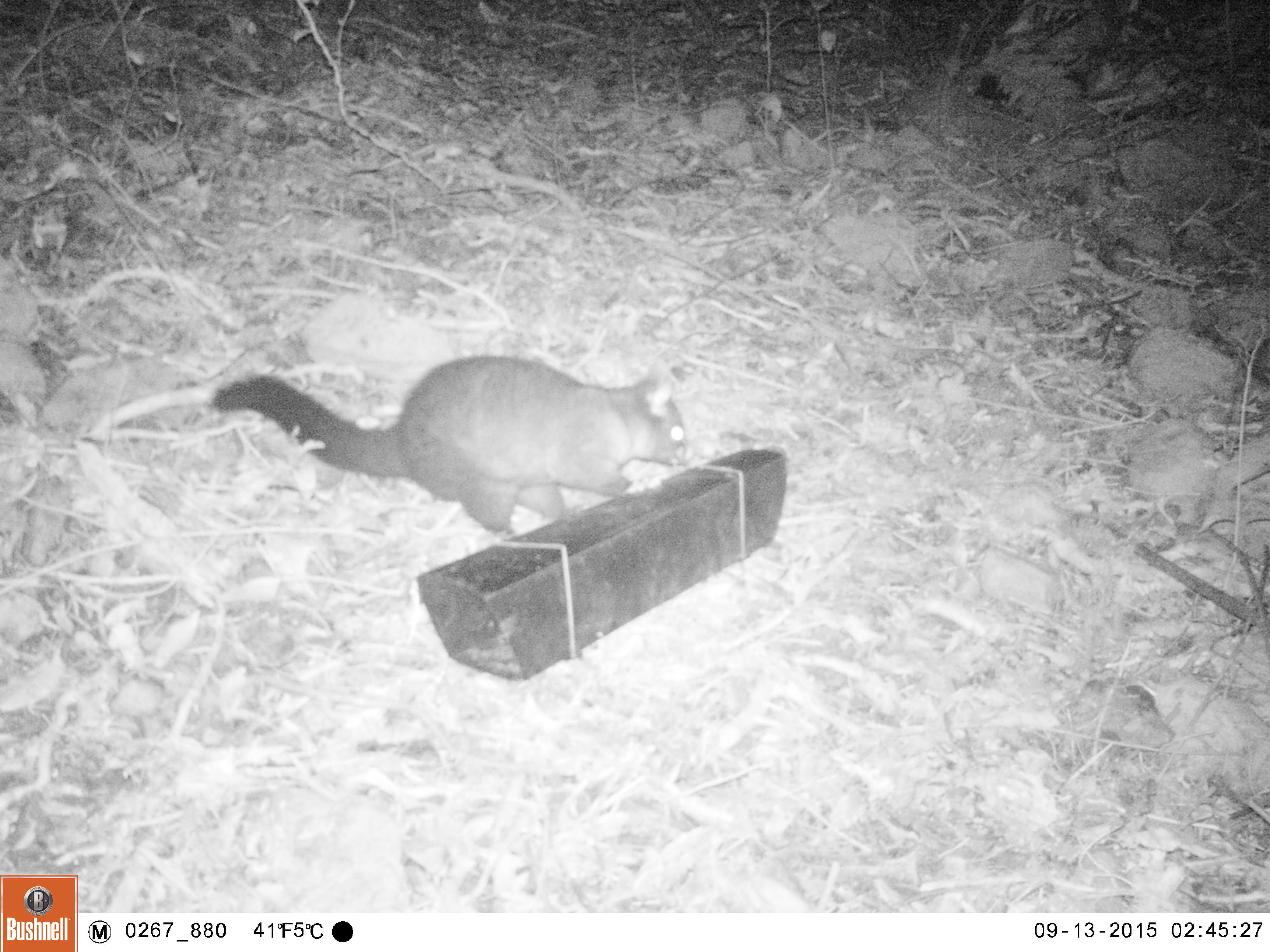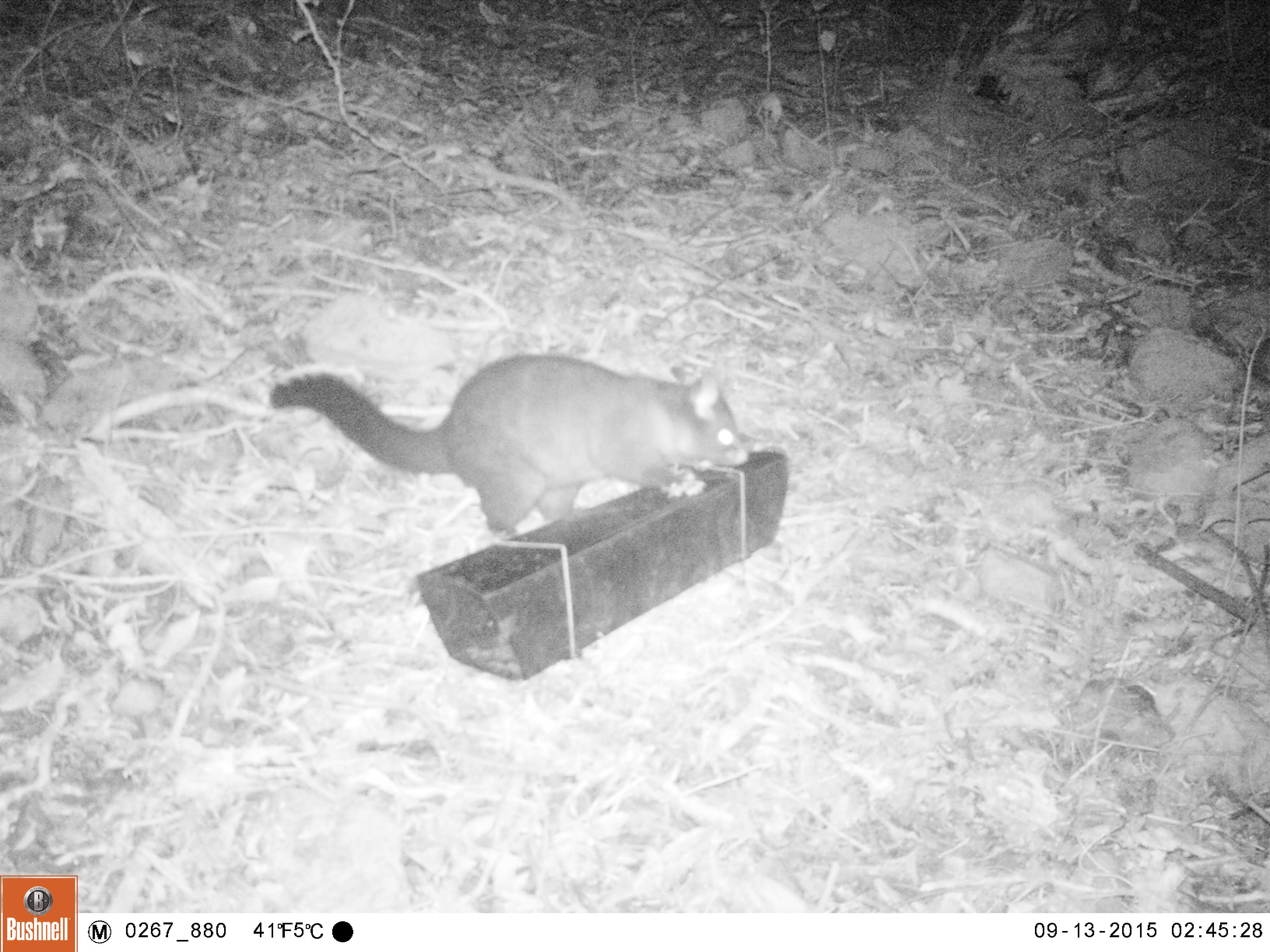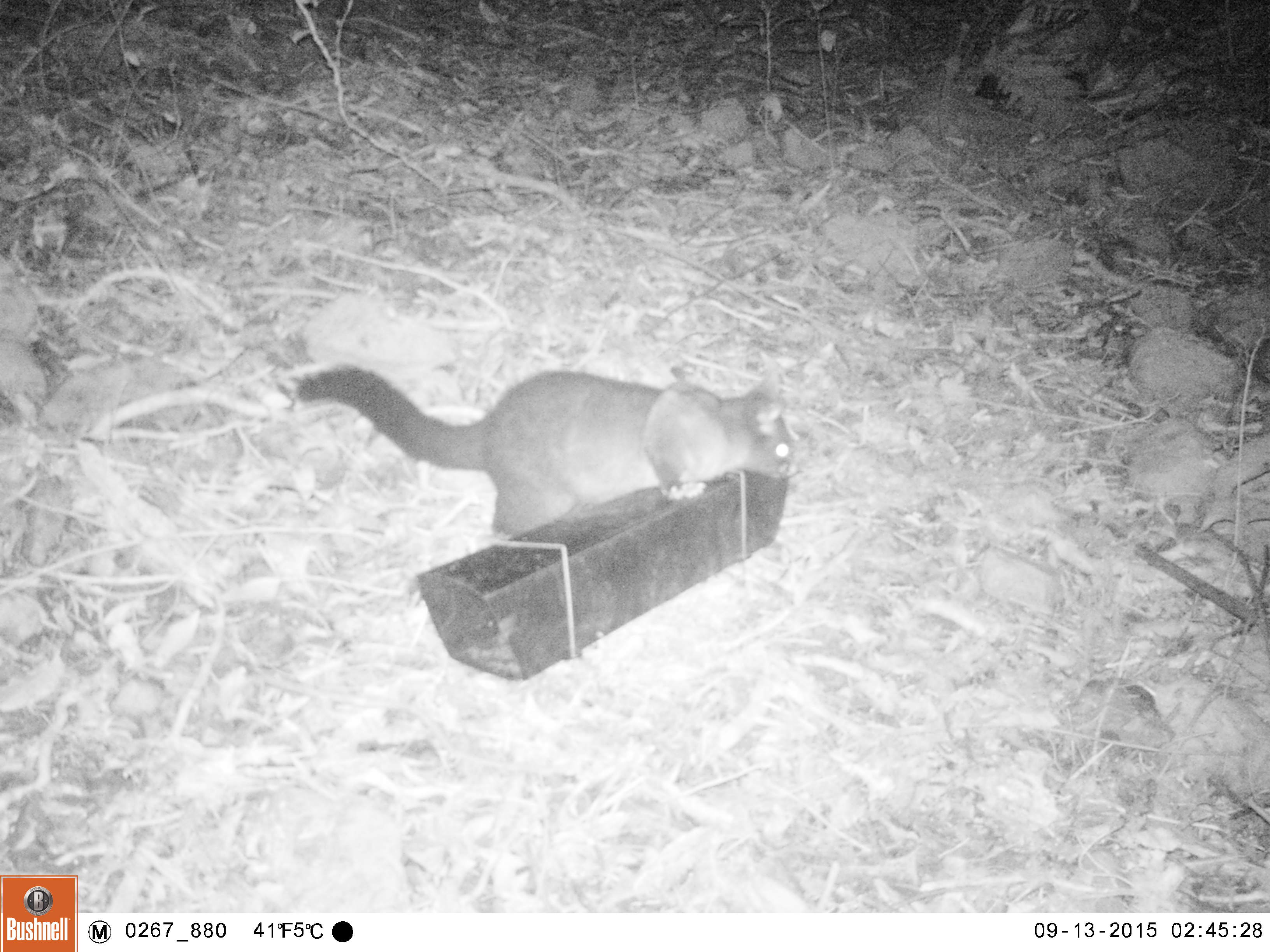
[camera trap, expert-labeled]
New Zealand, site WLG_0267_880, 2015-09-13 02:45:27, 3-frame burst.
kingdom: Animalia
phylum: Chordata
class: Mammalia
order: Diprotodontia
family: Phalangeridae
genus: Trichosurus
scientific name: Trichosurus vulpecula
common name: common brushtail possum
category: possum